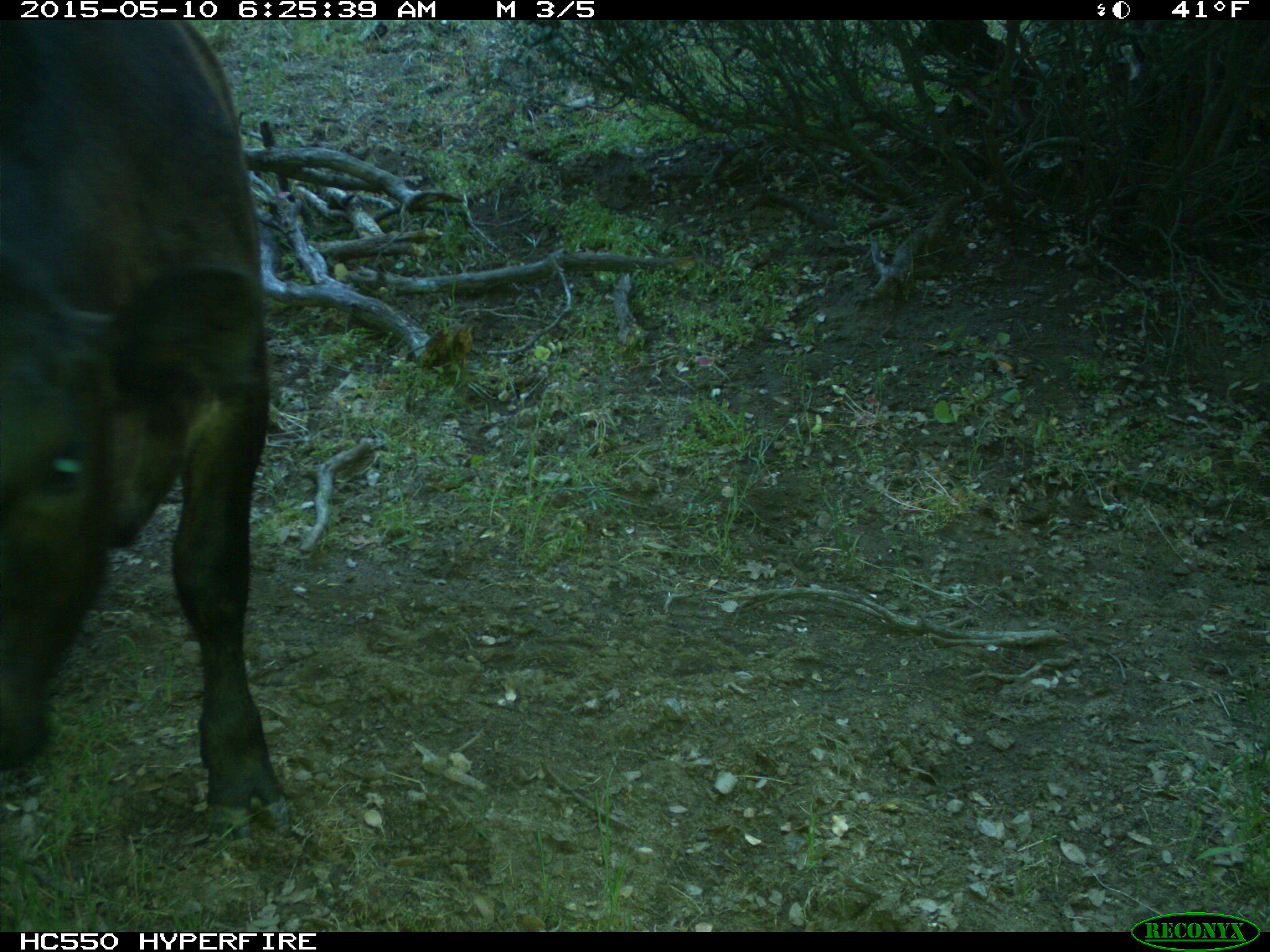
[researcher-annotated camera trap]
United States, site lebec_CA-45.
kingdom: Animalia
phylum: Chordata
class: Mammalia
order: Artiodactyla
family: Bovidae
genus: Bos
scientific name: Bos taurus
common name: domestic cow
Bos taurus (domestic cow).